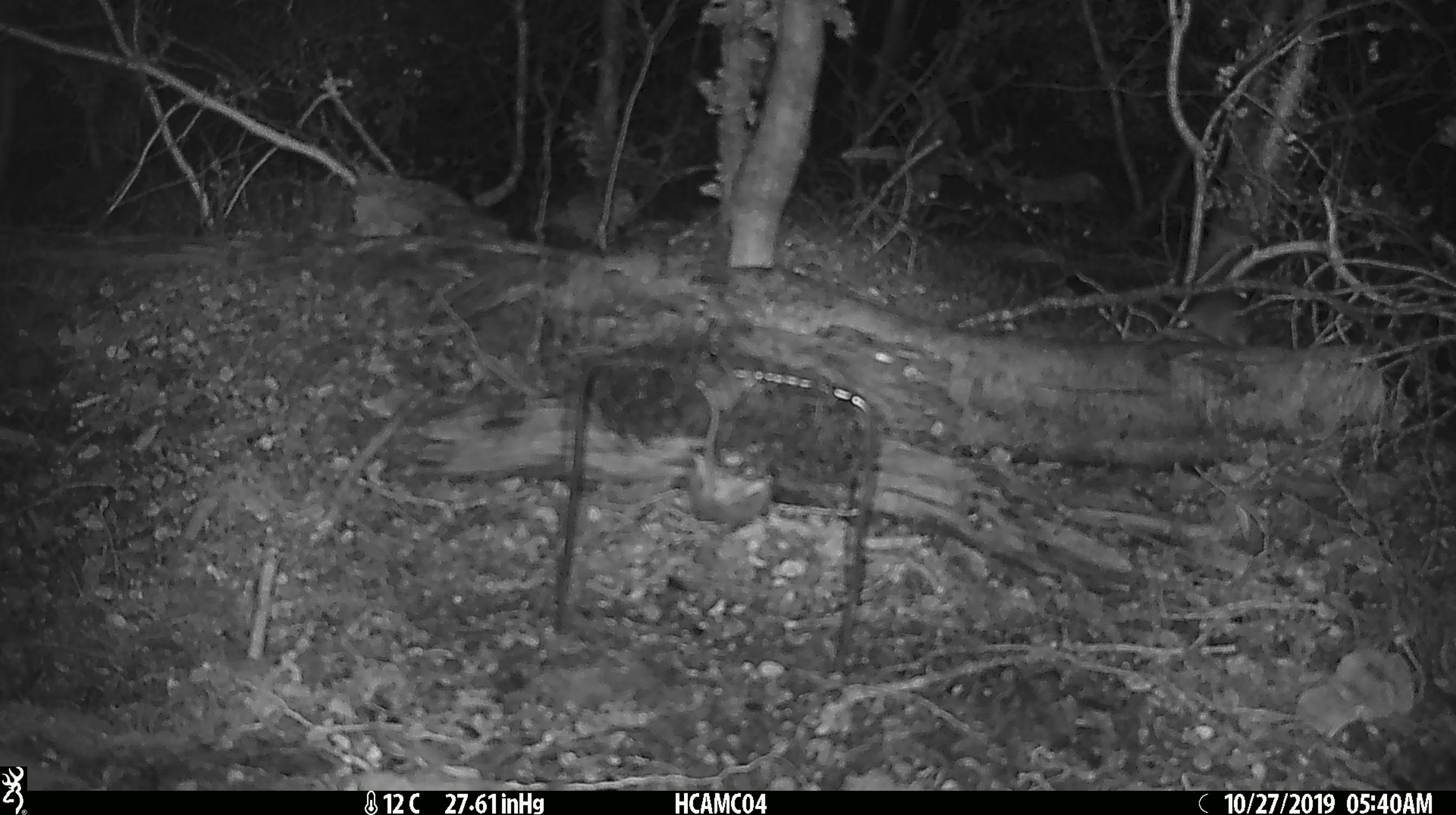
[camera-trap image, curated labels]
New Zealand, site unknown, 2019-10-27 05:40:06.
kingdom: Animalia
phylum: Chordata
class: Mammalia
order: Rodentia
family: Muridae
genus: Mus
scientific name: Mus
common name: mouse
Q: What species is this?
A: Mouse (Mus).